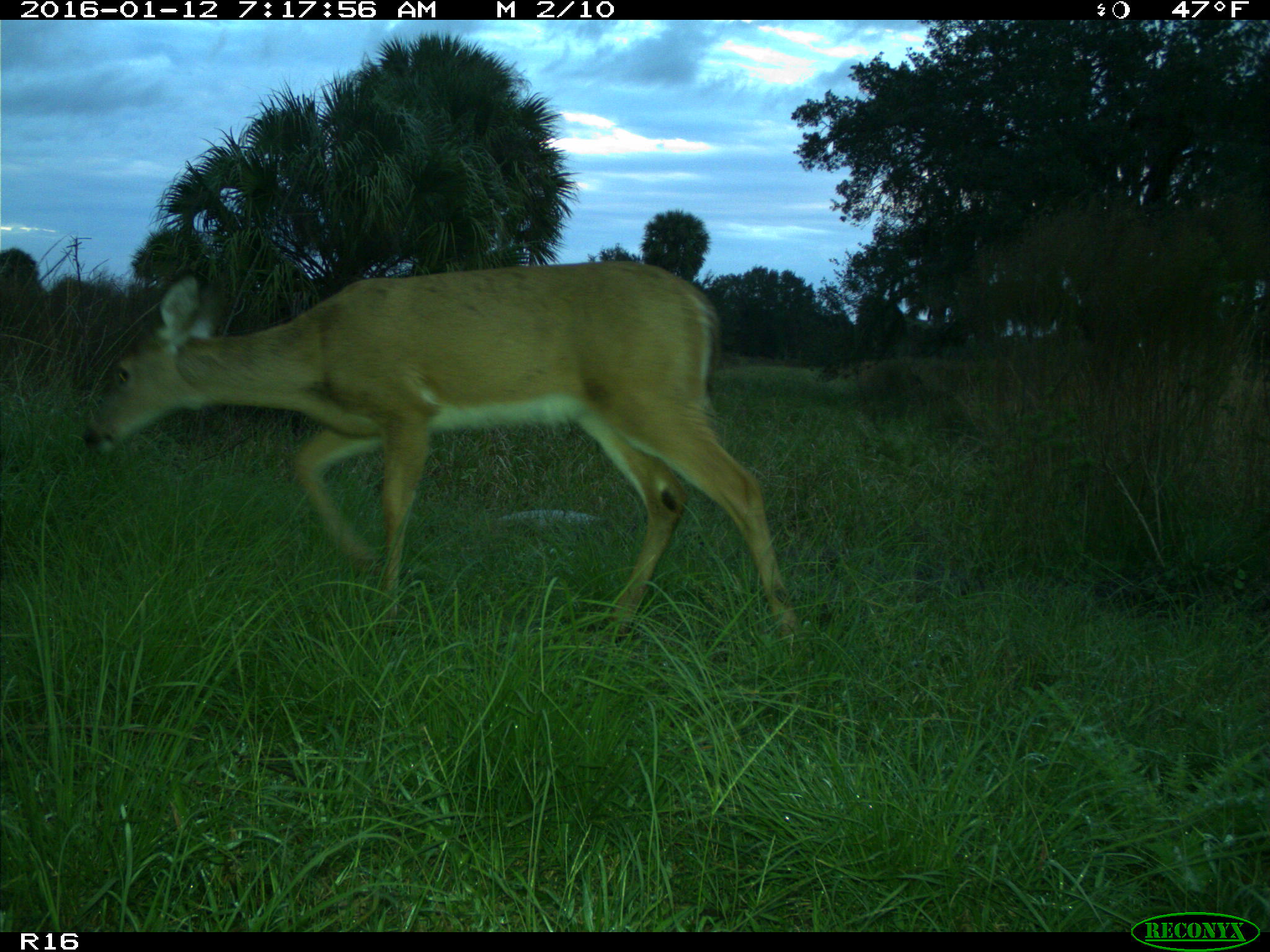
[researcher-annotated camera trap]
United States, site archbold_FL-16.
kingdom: Animalia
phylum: Chordata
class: Mammalia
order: Artiodactyla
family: Cervidae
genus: Odocoileus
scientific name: Odocoileus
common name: deer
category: unidentified deer